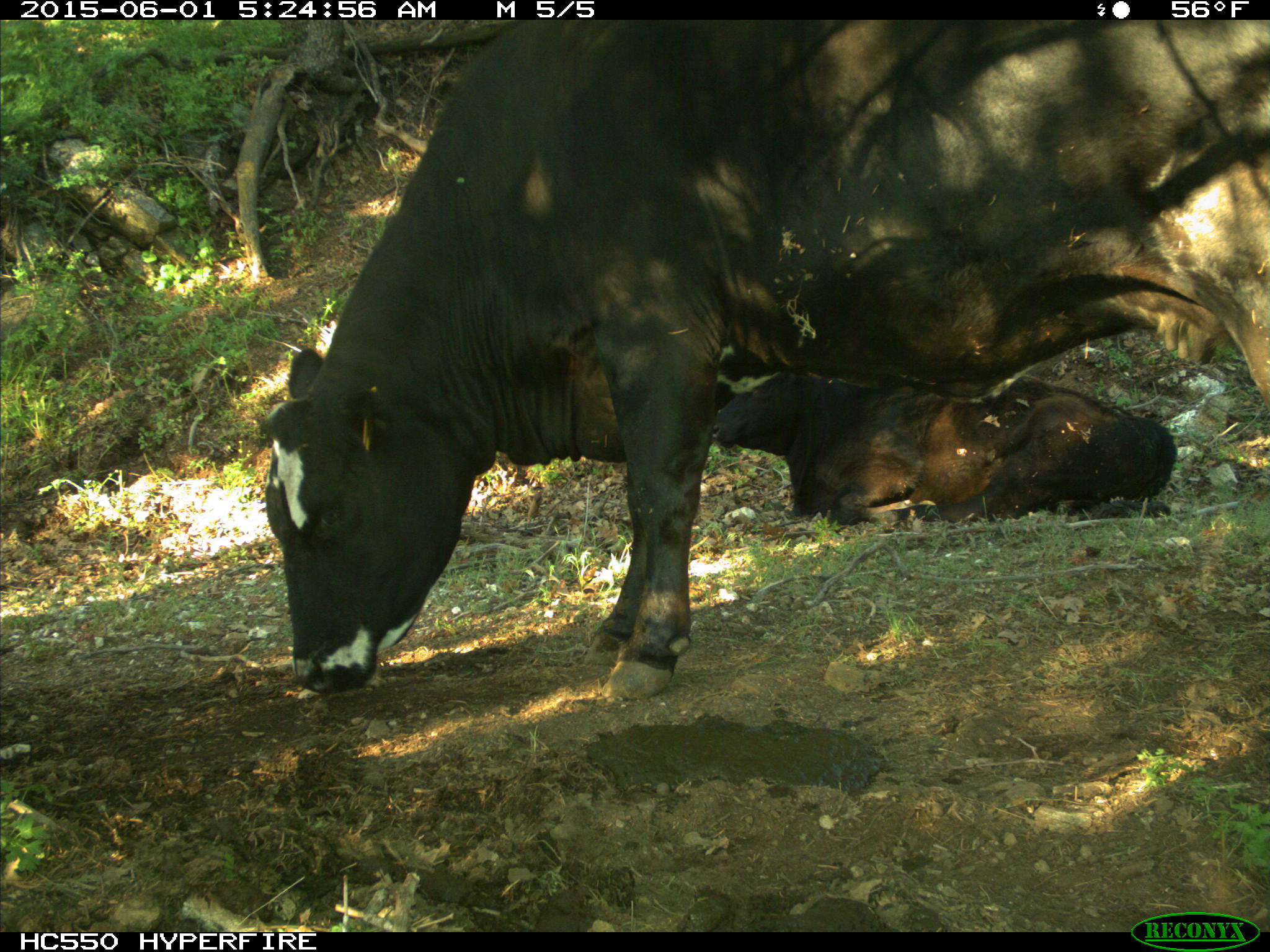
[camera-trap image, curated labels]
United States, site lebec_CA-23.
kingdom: Animalia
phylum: Chordata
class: Mammalia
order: Artiodactyla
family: Bovidae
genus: Bos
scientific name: Bos taurus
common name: domestic cow